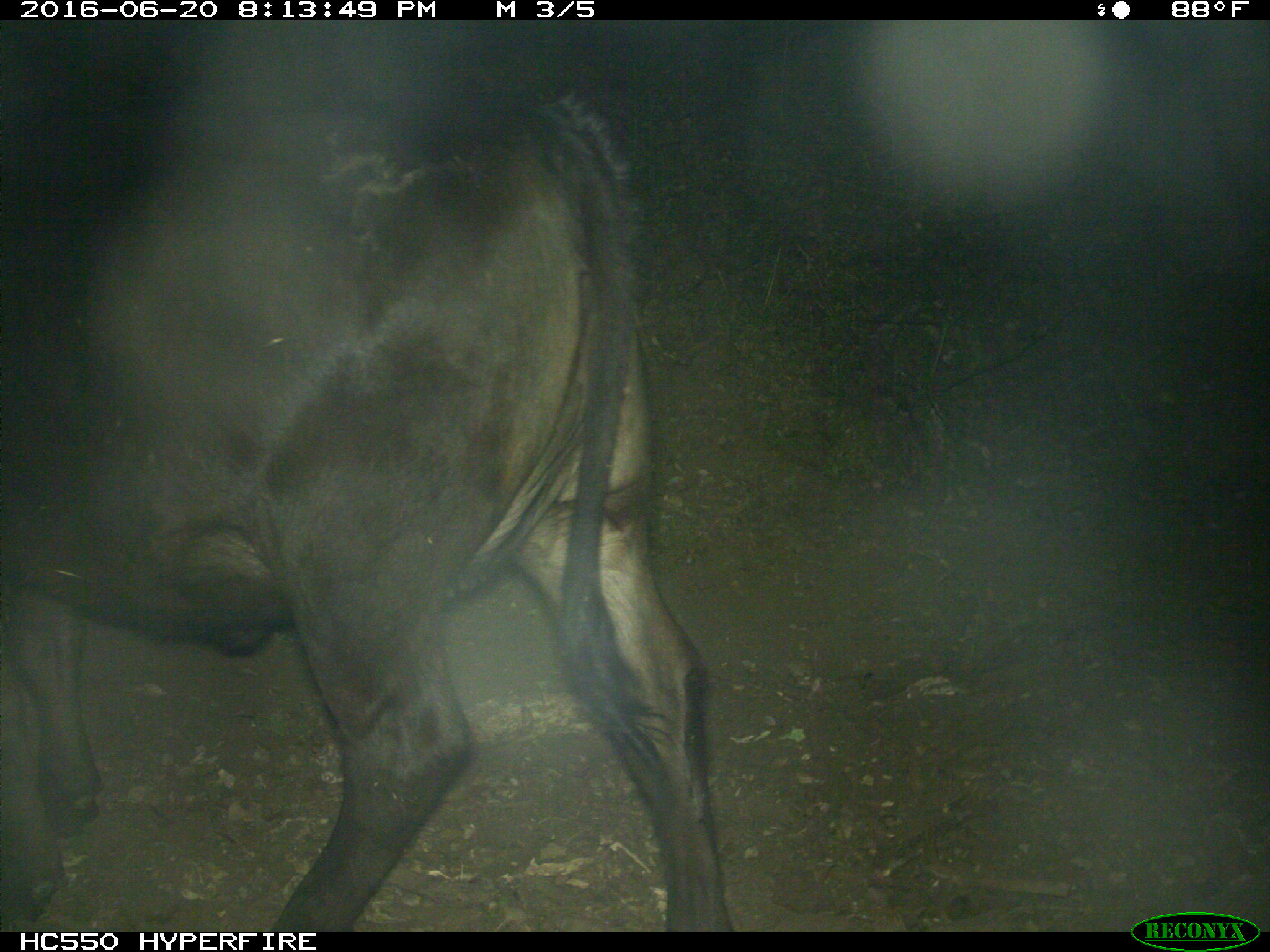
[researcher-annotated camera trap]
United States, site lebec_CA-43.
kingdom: Animalia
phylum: Chordata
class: Mammalia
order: Artiodactyla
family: Bovidae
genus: Bos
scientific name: Bos taurus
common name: domestic cow